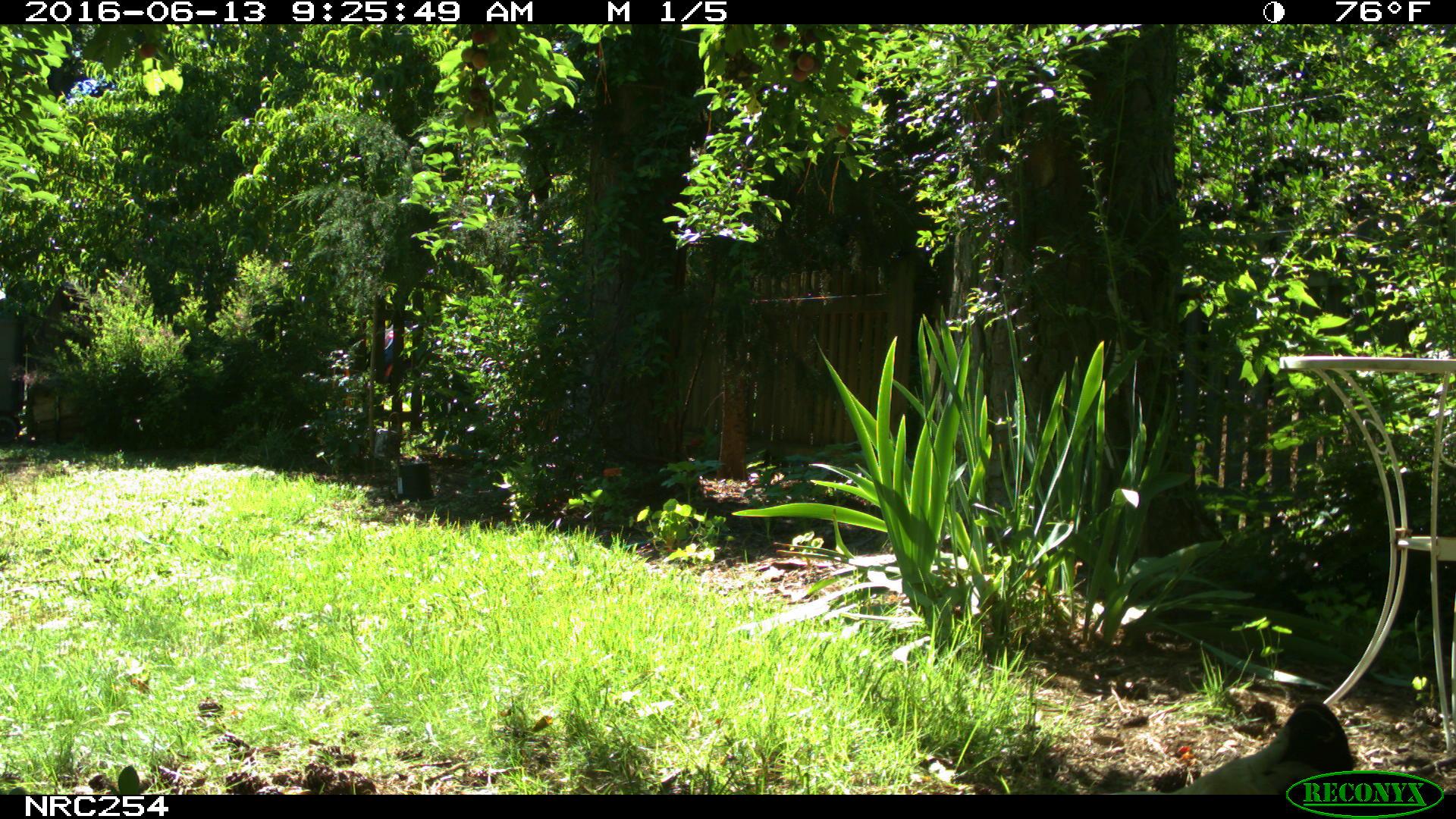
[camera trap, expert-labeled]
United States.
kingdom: Animalia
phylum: Chordata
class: Aves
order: Galliformes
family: Phasianidae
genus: Gallus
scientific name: Gallus gallus domesticus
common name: domestic chicken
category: Chicken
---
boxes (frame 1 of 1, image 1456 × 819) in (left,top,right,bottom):
Chicken: (1170,679,1369,793)